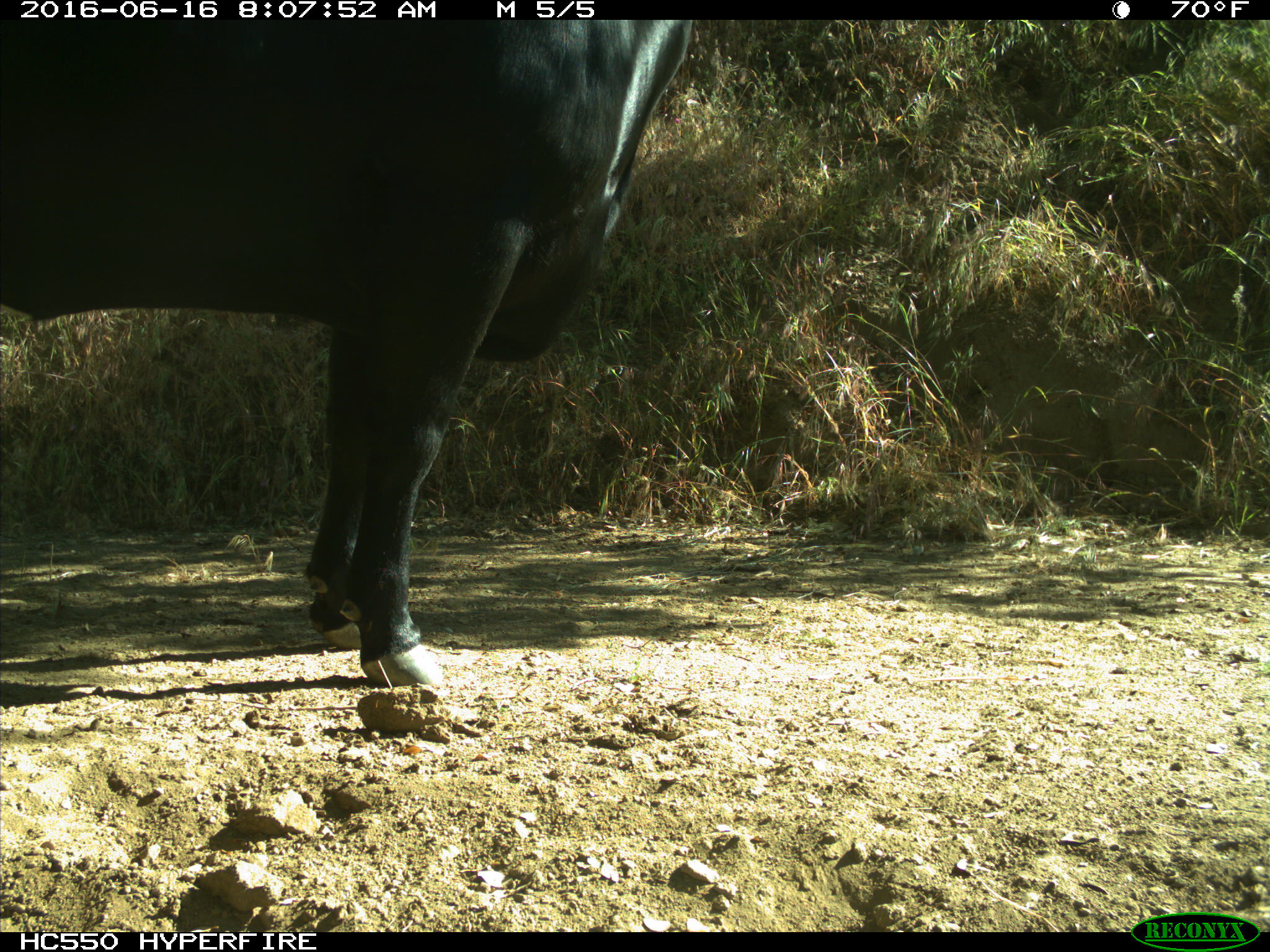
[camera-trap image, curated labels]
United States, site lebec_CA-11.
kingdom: Animalia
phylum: Chordata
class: Mammalia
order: Artiodactyla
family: Bovidae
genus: Bos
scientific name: Bos taurus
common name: domestic cow